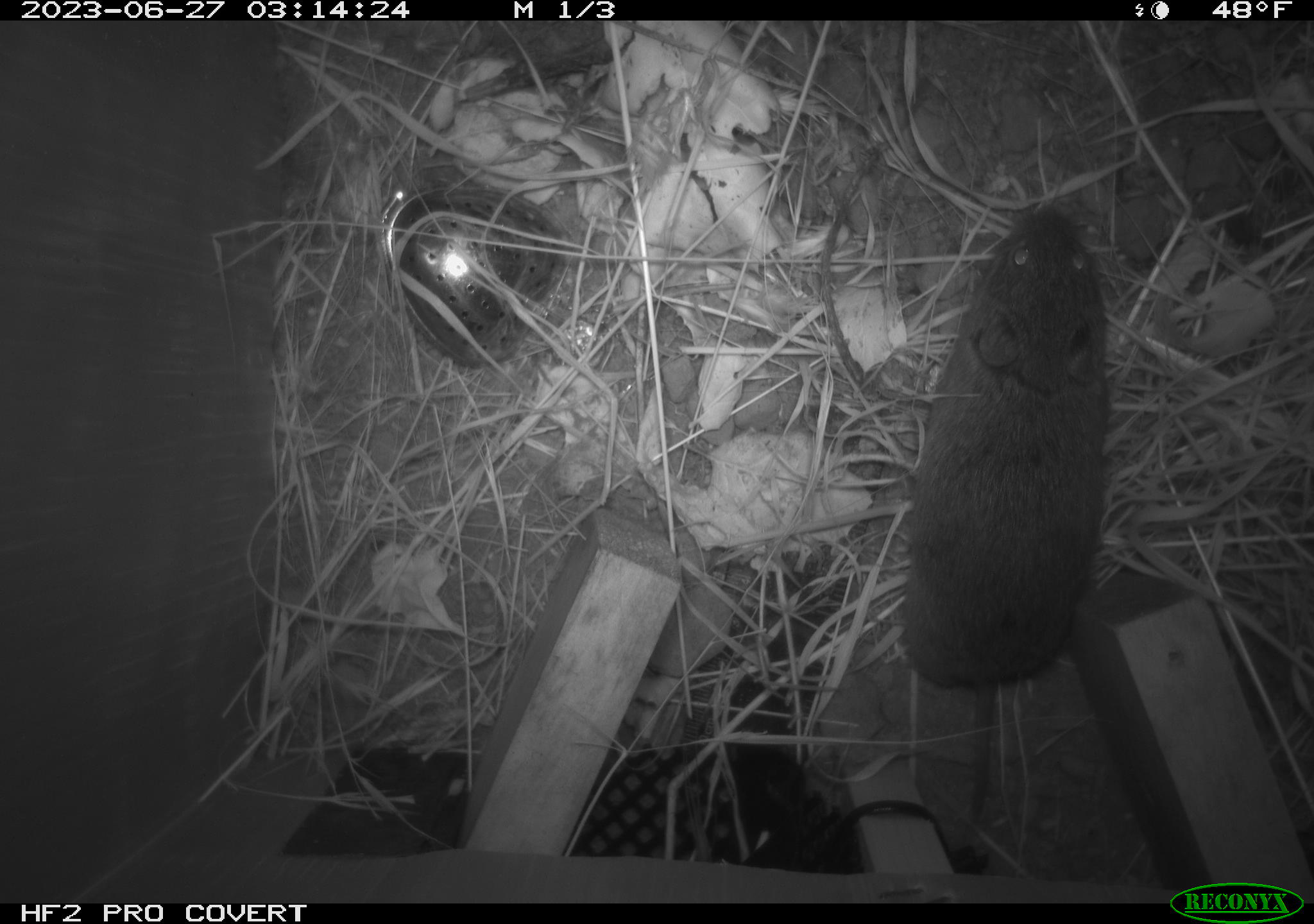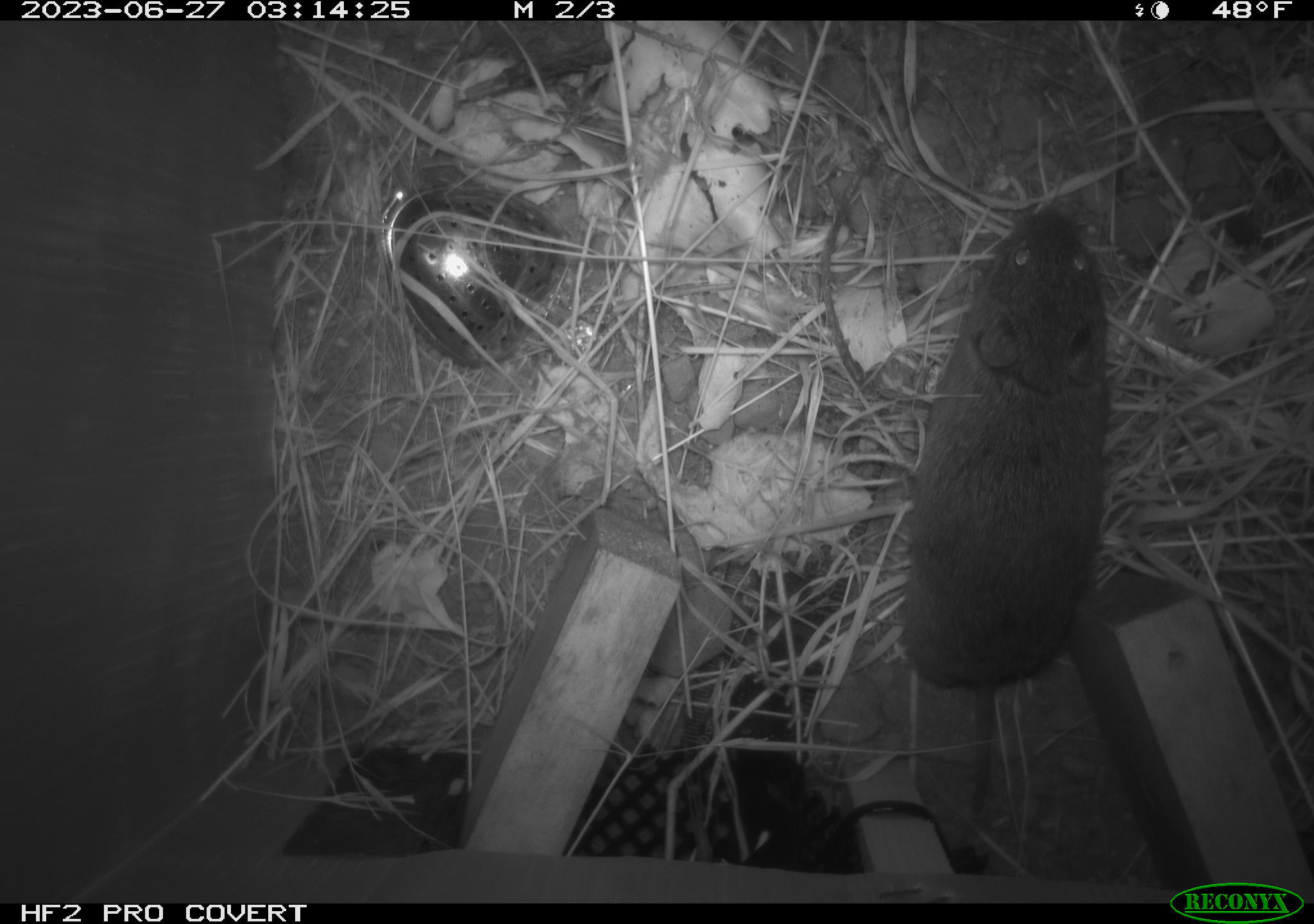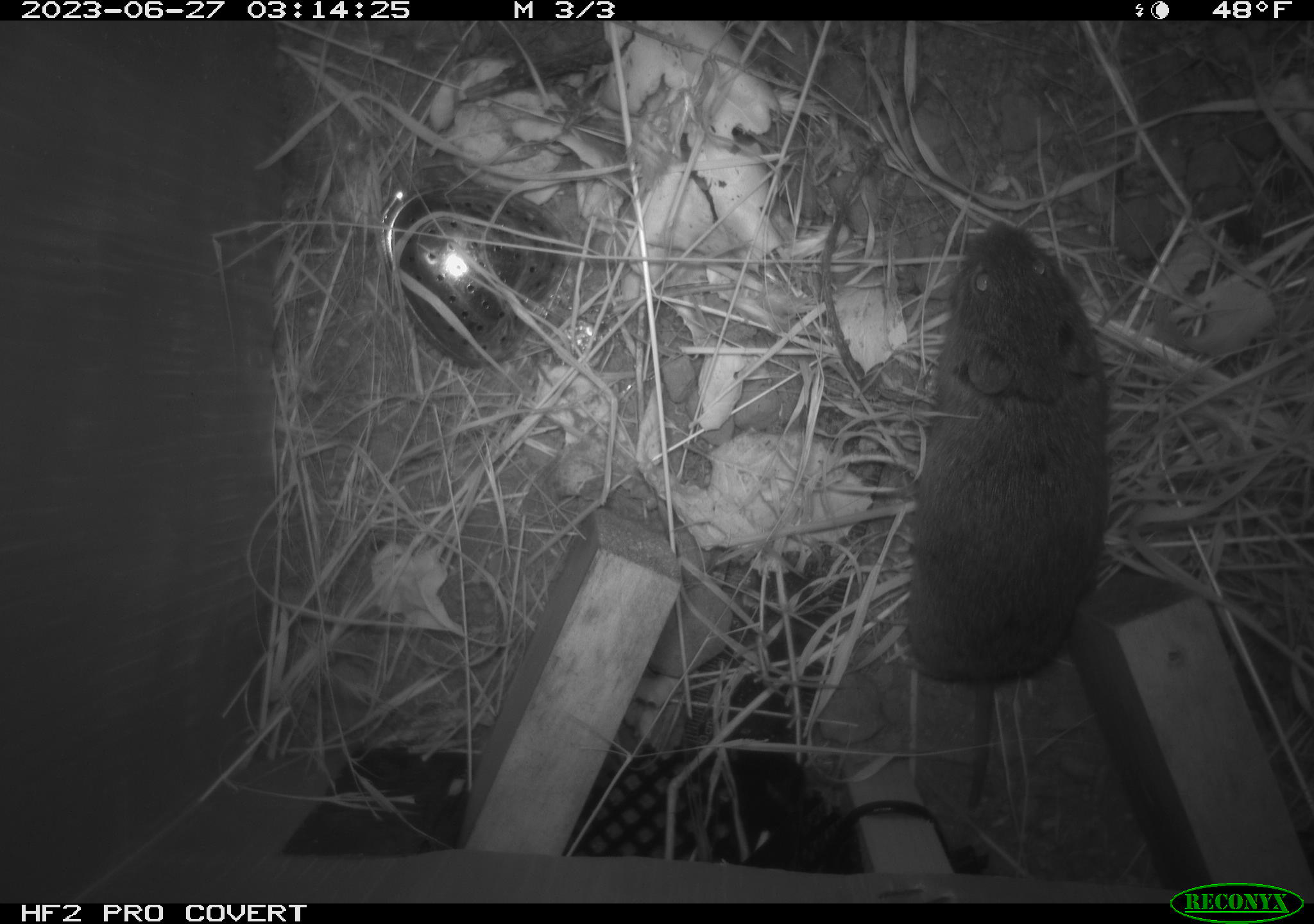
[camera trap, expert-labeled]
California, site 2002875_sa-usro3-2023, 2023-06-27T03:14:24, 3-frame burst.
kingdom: Animalia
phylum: Chordata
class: Mammalia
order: Rodentia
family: Cricetidae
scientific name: Arvicolinae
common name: voles, lemmings, and muskrats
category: arvicolinae subfamily